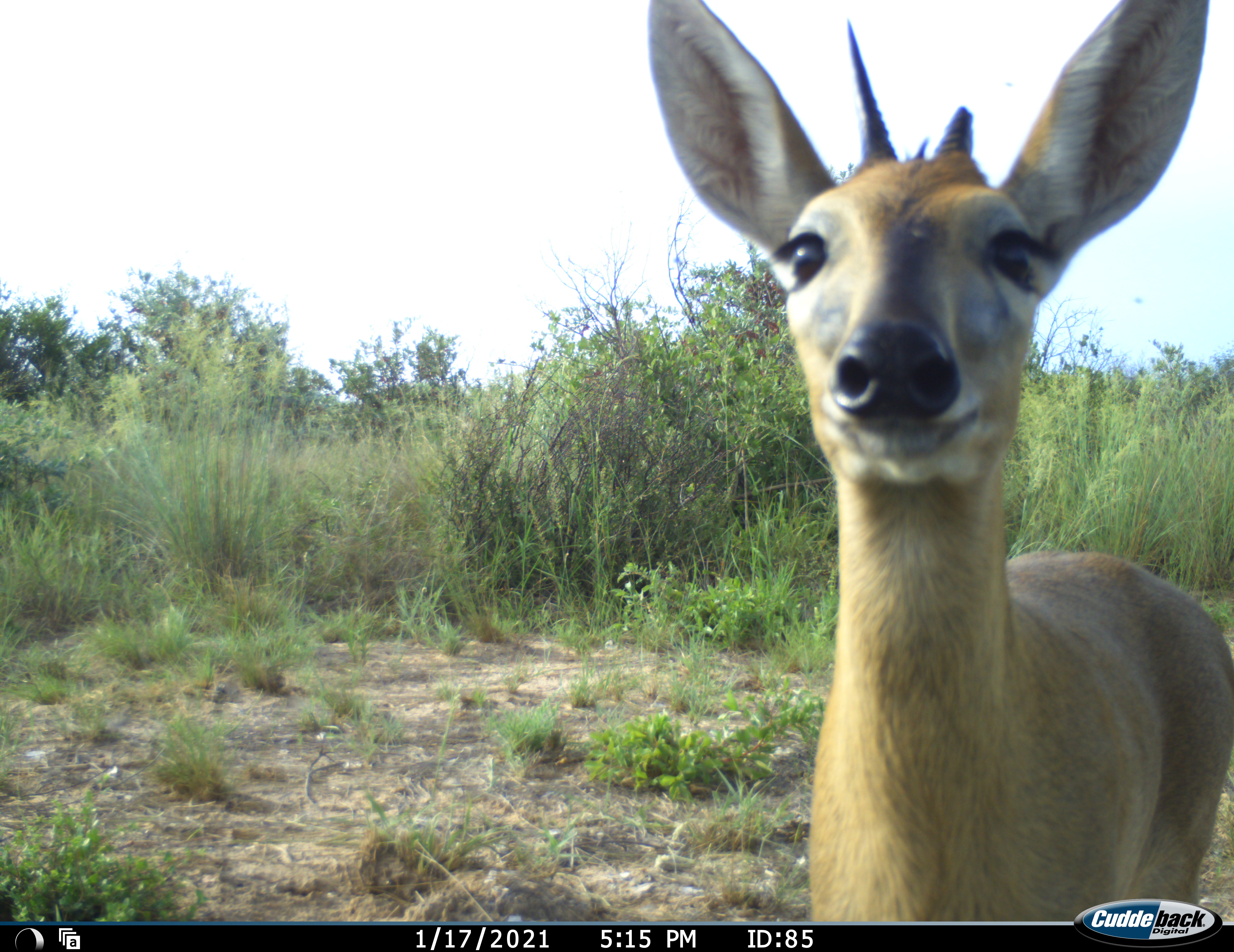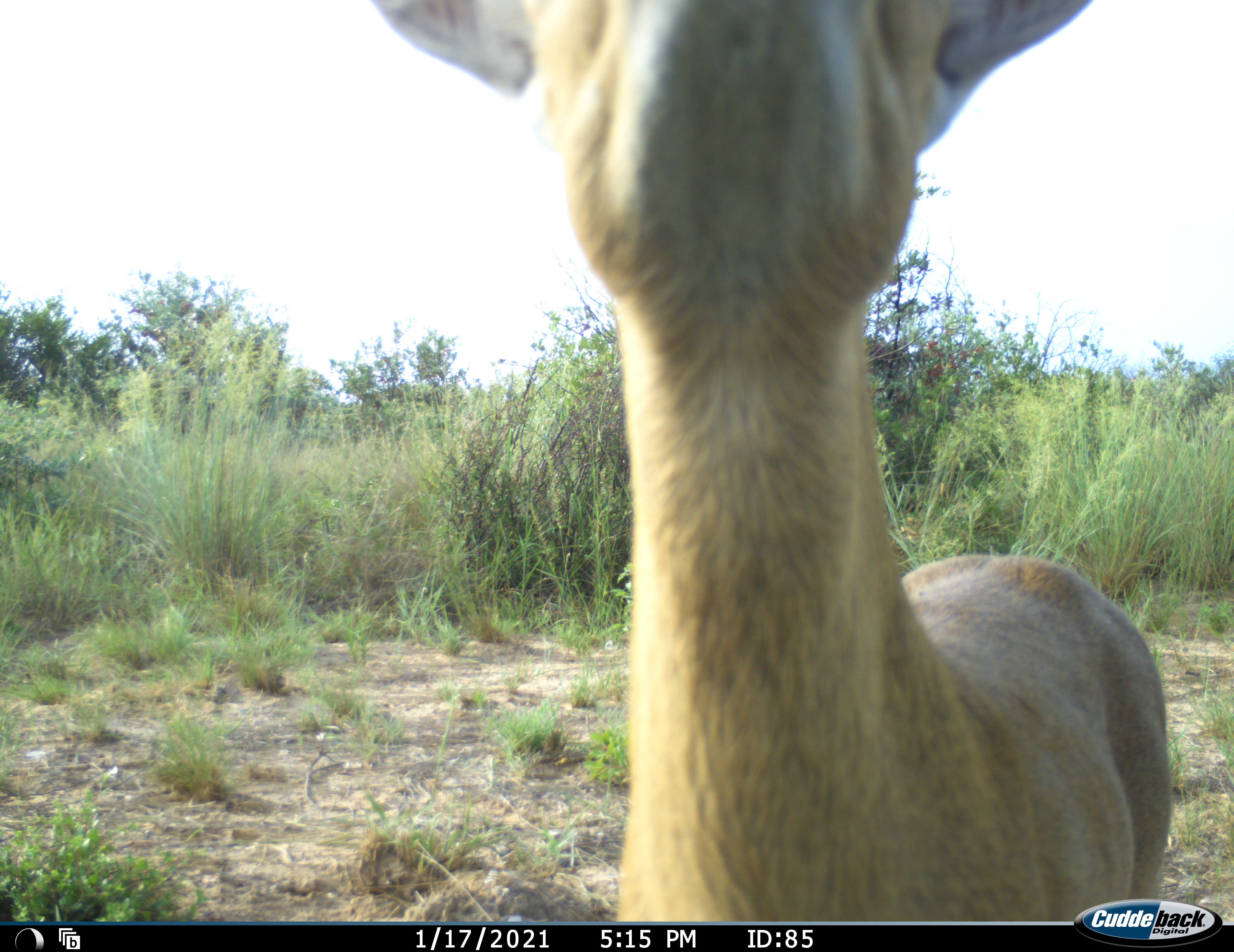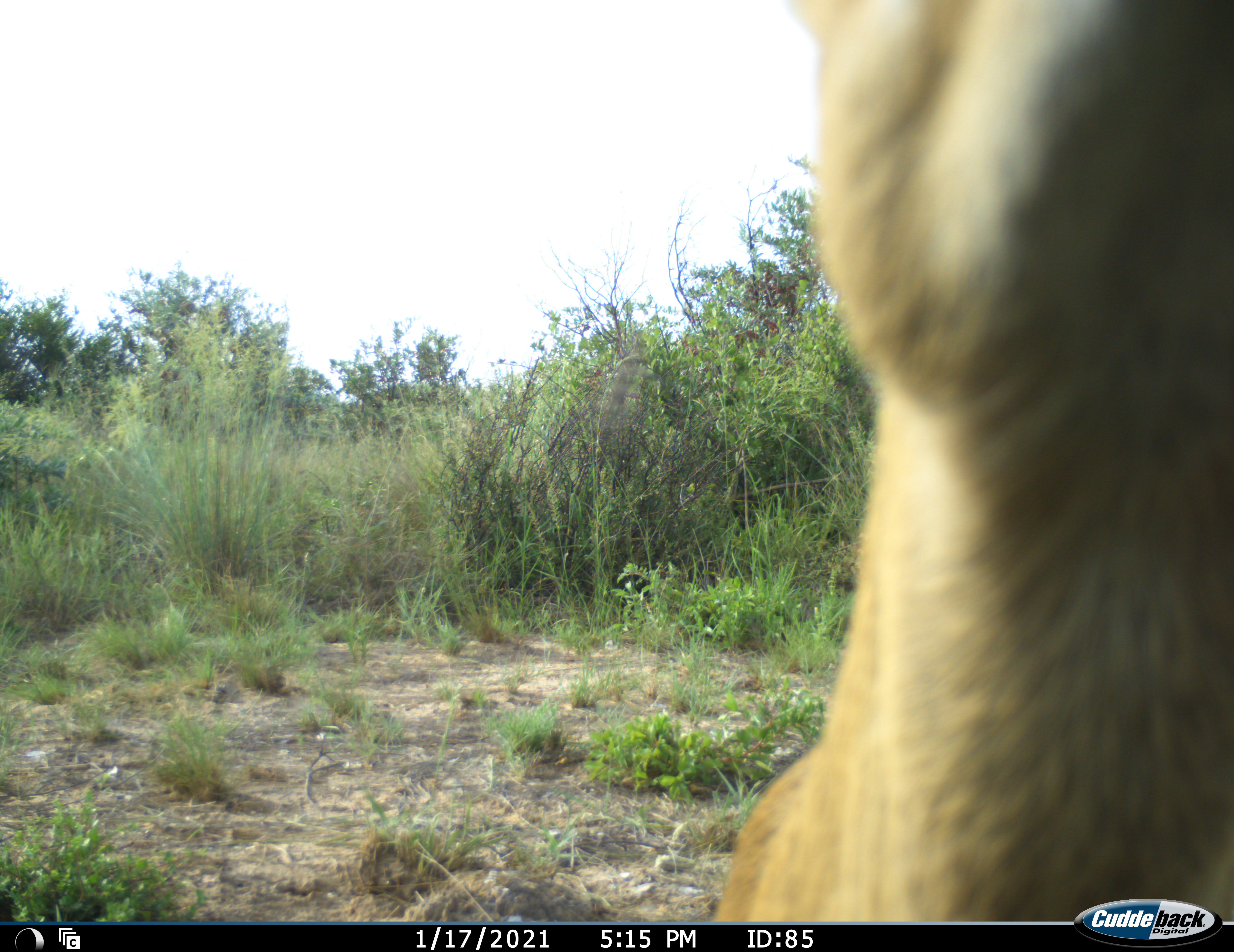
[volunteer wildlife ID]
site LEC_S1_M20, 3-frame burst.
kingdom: Animalia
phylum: Chordata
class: Mammalia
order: Artiodactyla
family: Bovidae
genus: Sylvicapra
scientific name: Sylvicapra grimmia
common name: common duiker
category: duikercommongrey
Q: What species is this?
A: Duikercommongrey (common duiker) (Sylvicapra grimmia).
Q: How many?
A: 1.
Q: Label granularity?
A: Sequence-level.